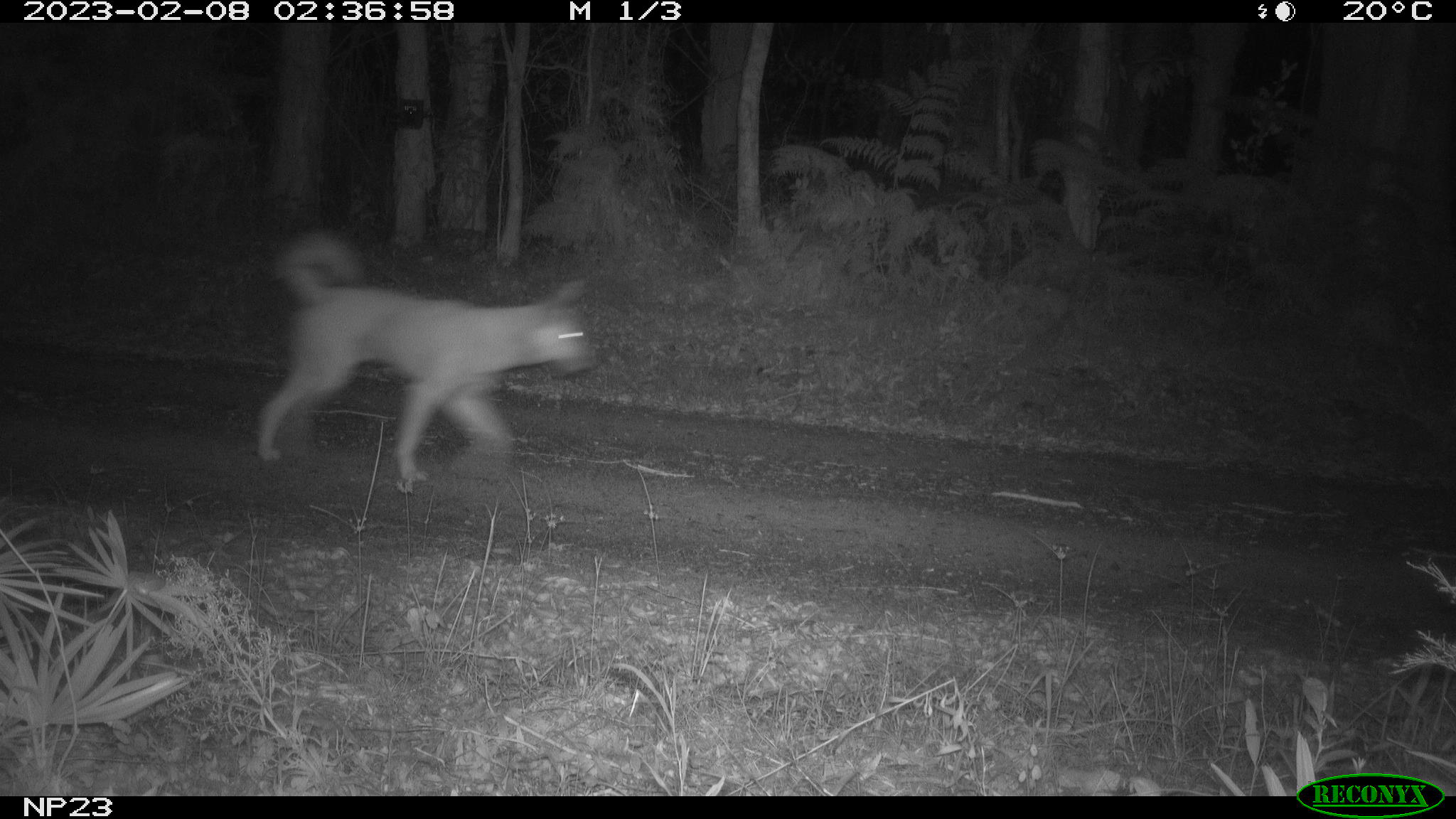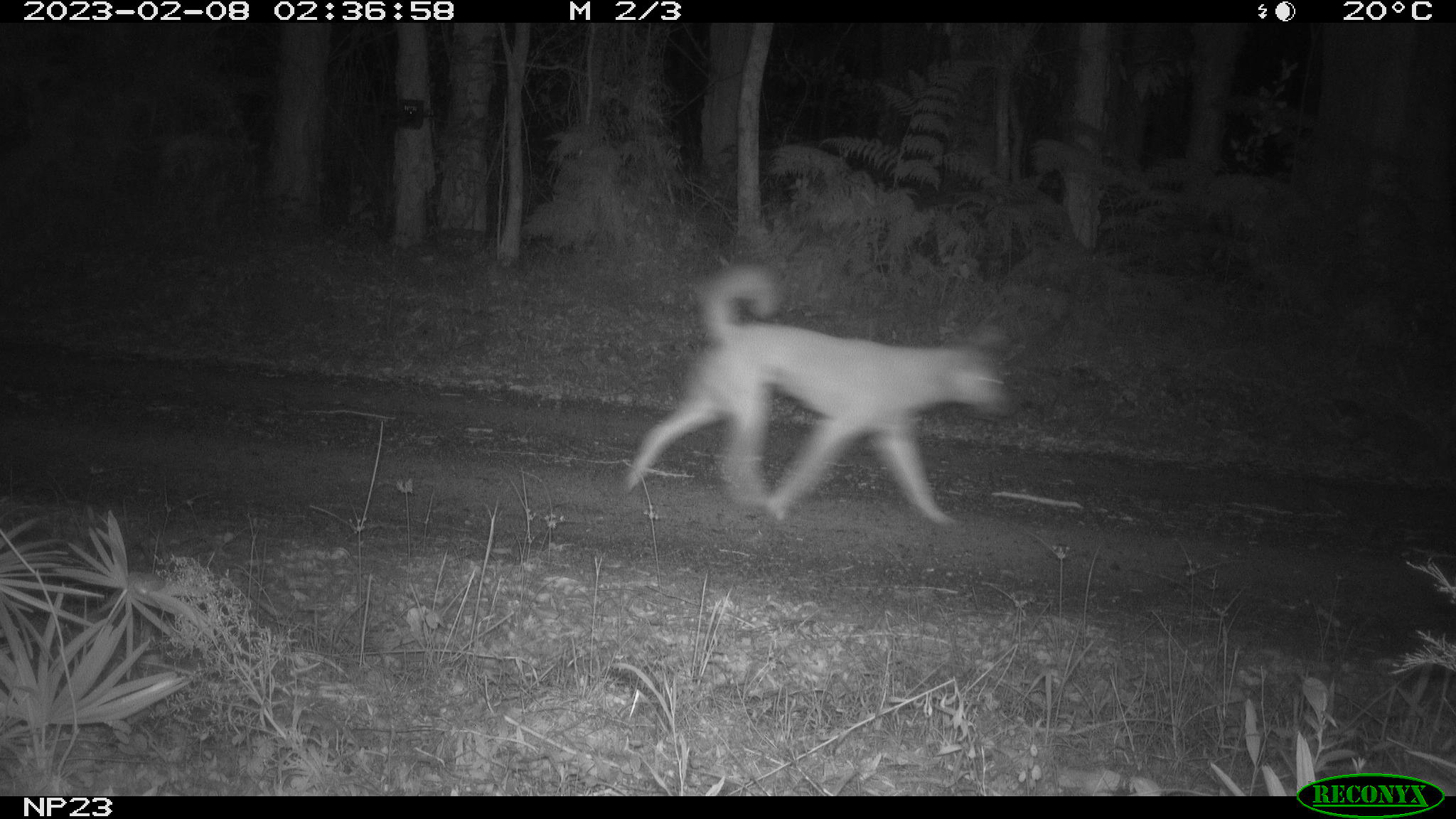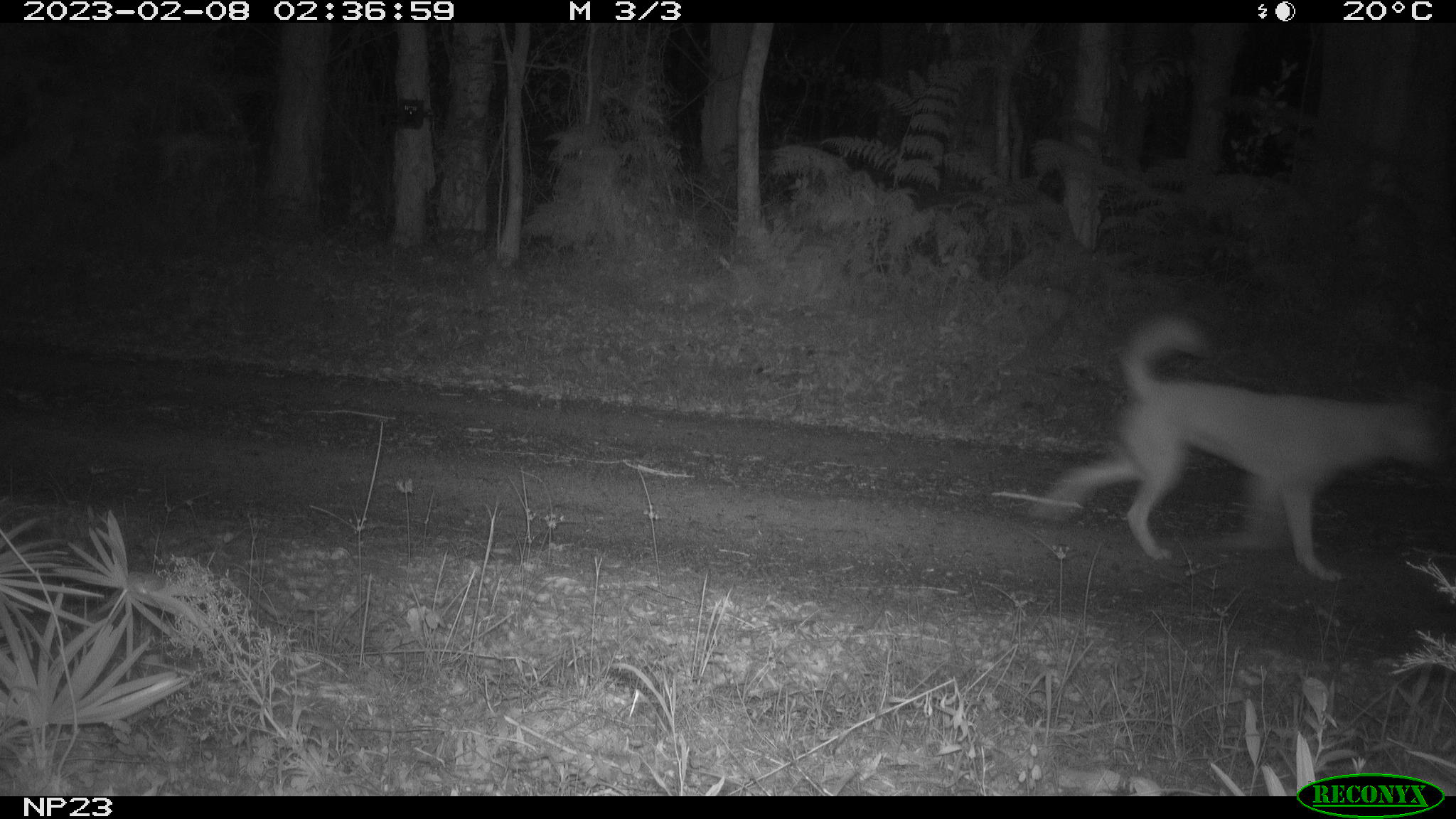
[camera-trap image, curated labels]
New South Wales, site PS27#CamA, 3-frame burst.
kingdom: Animalia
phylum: Chordata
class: Mammalia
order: Carnivora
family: Canidae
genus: Canis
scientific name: Canis familiaris dingo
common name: dingo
Dingo (Canis familiaris dingo).